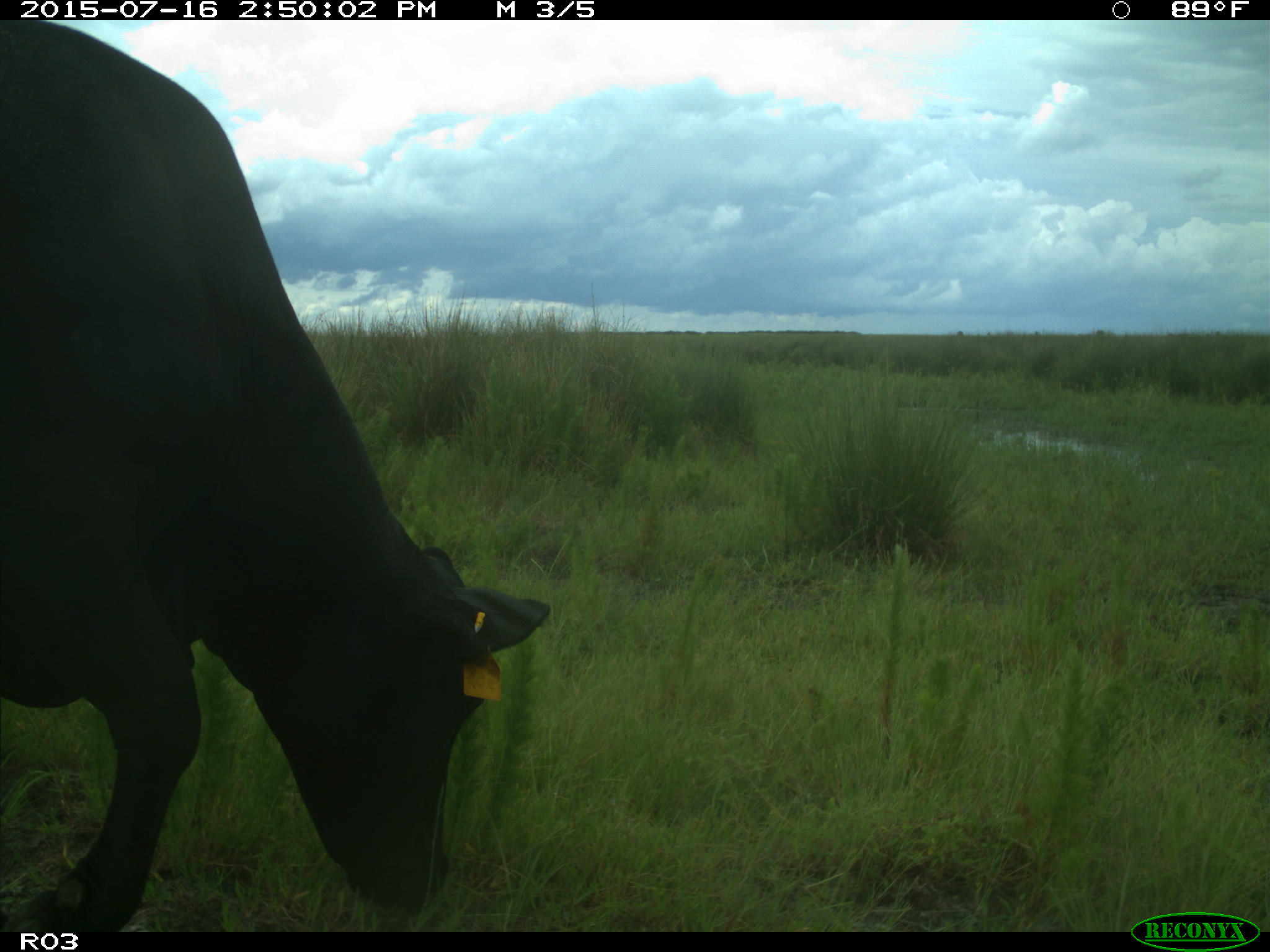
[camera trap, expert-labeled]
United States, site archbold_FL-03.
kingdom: Animalia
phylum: Chordata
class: Mammalia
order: Artiodactyla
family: Bovidae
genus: Bos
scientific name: Bos taurus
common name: domestic cow